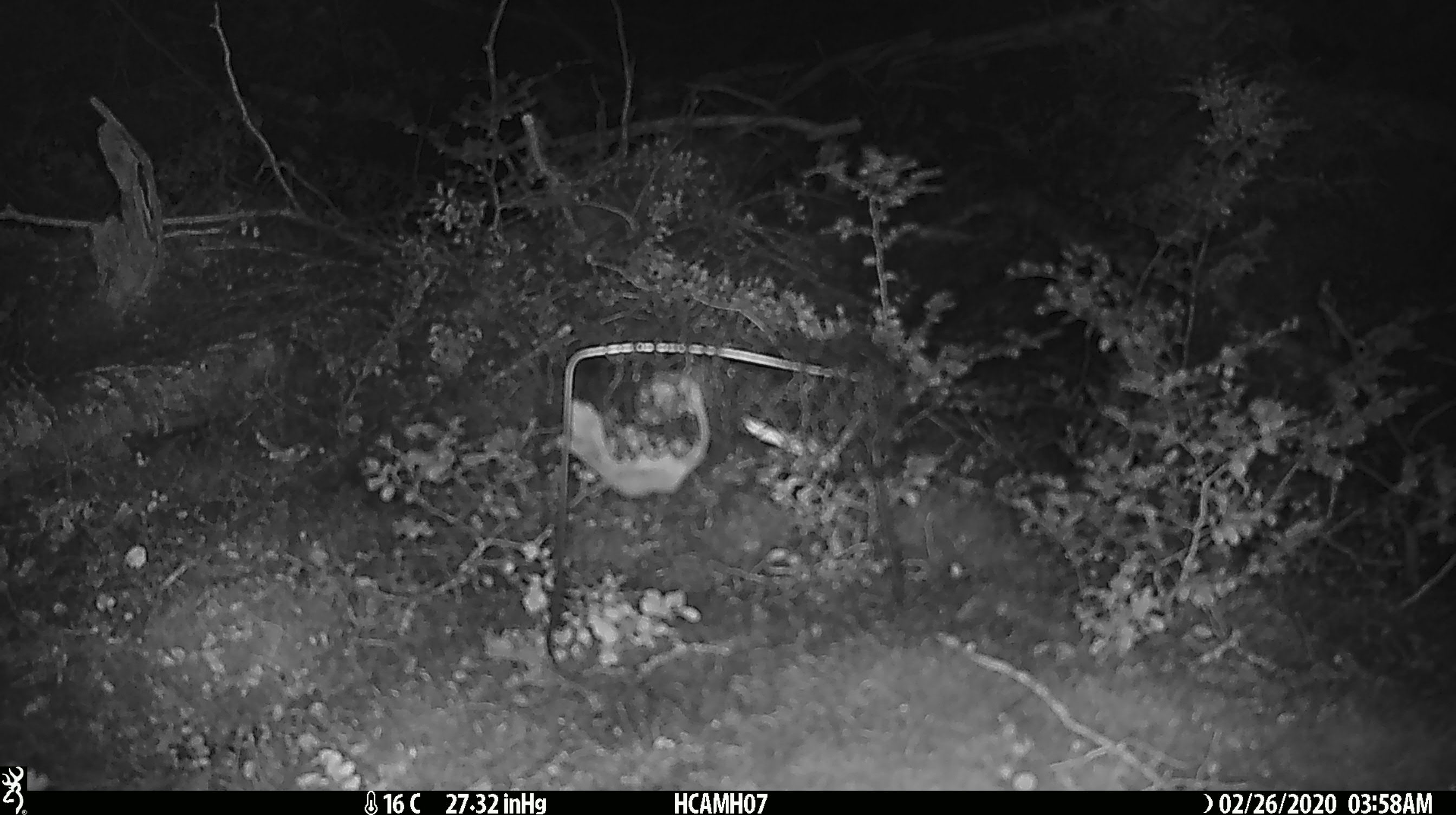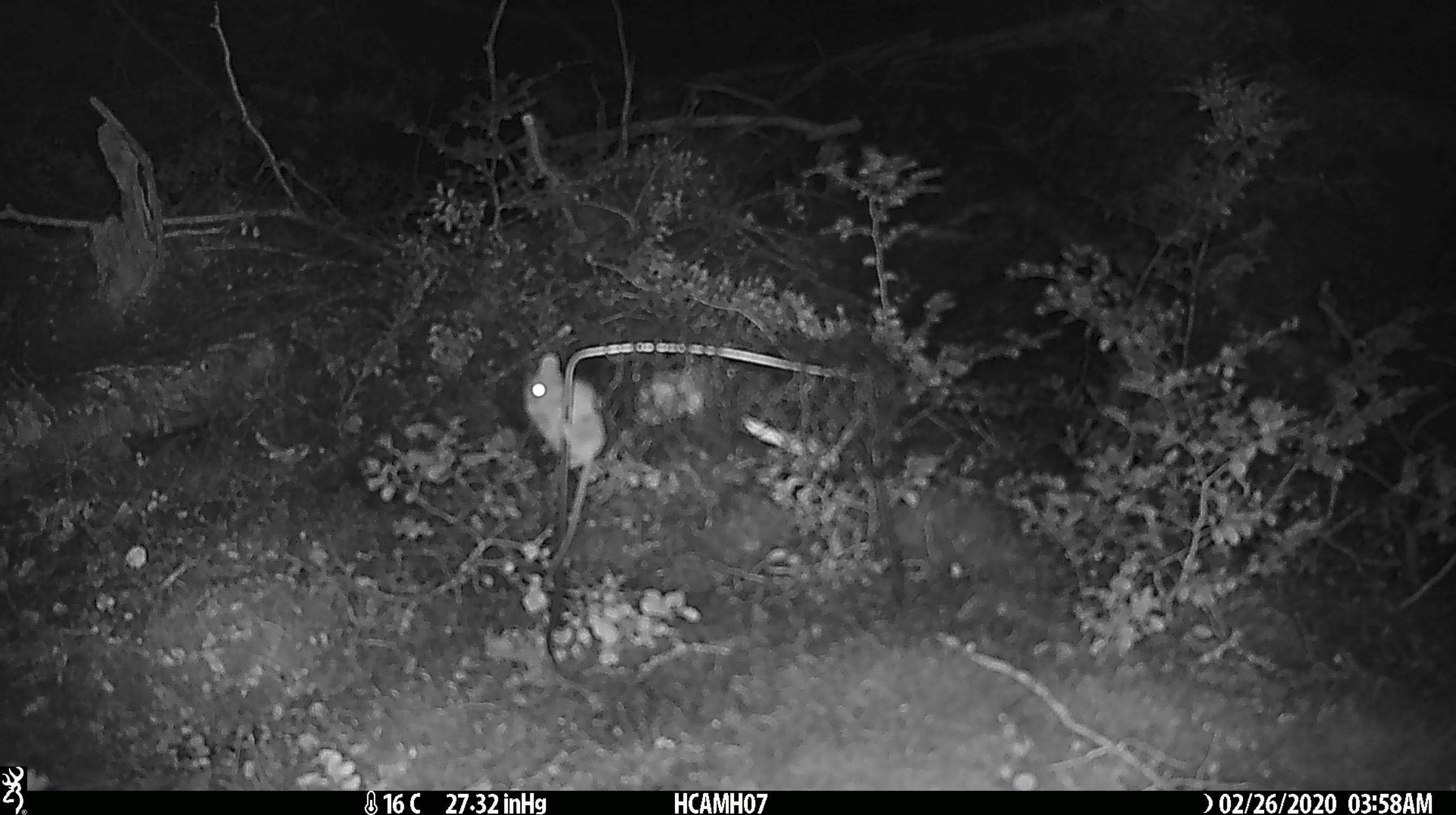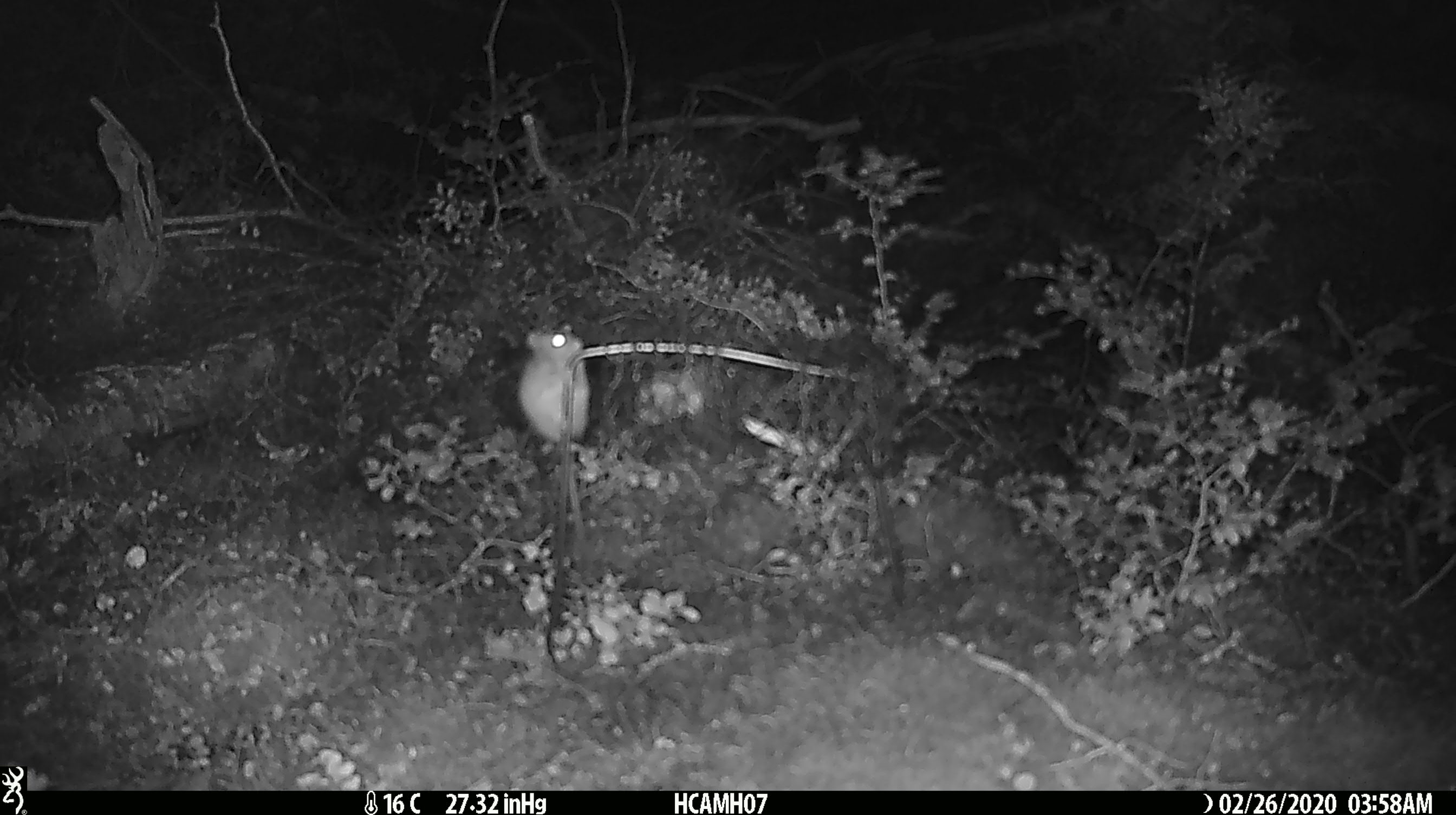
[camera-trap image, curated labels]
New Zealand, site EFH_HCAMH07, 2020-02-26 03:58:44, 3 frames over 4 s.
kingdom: Animalia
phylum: Chordata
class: Mammalia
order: Rodentia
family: Muridae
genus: Mus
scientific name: Mus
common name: mouse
Mouse (Mus).